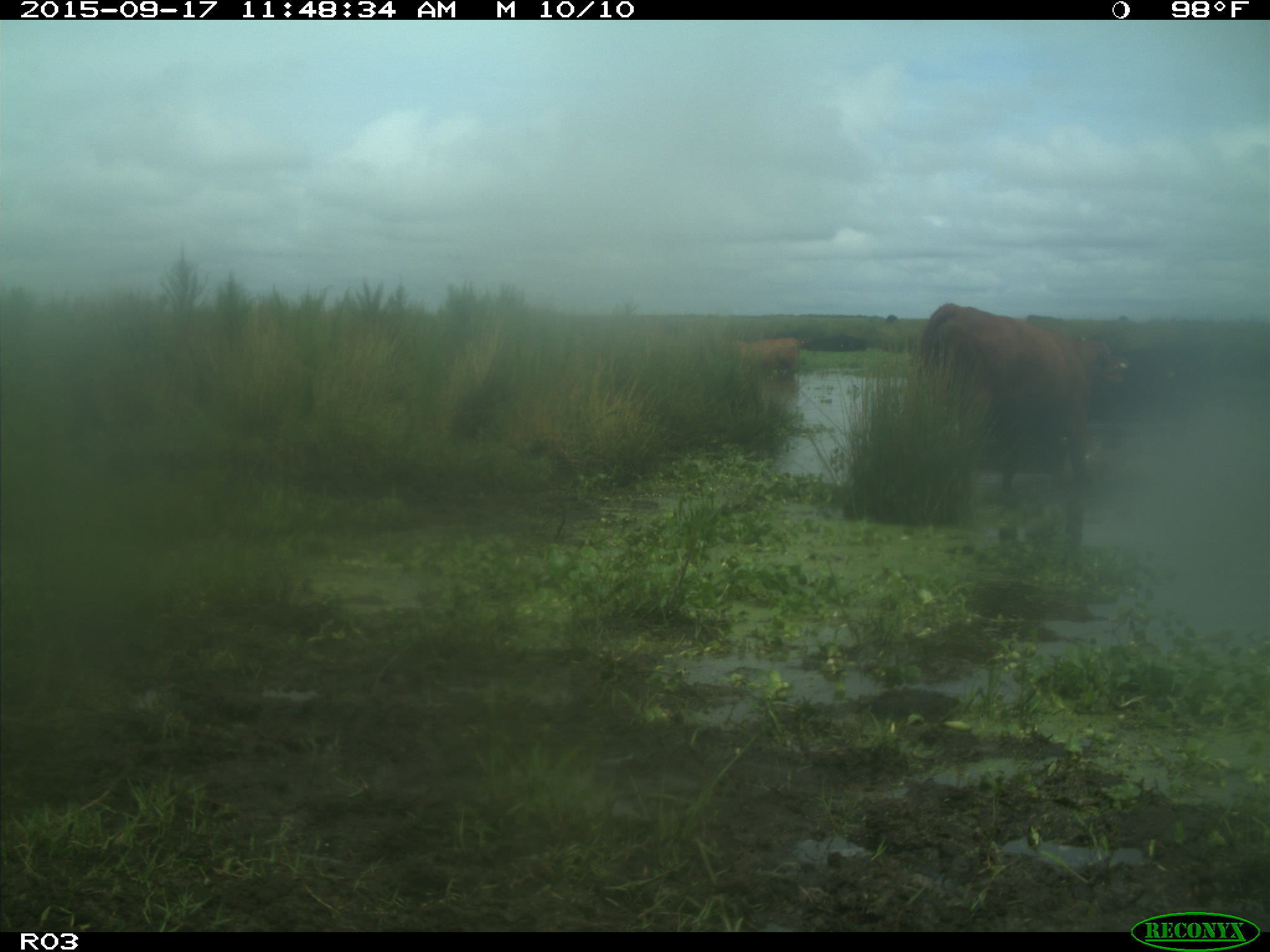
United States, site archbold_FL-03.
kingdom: Animalia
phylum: Chordata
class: Mammalia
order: Artiodactyla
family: Bovidae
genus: Bos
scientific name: Bos taurus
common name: domestic cow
Bos taurus (domestic cow).